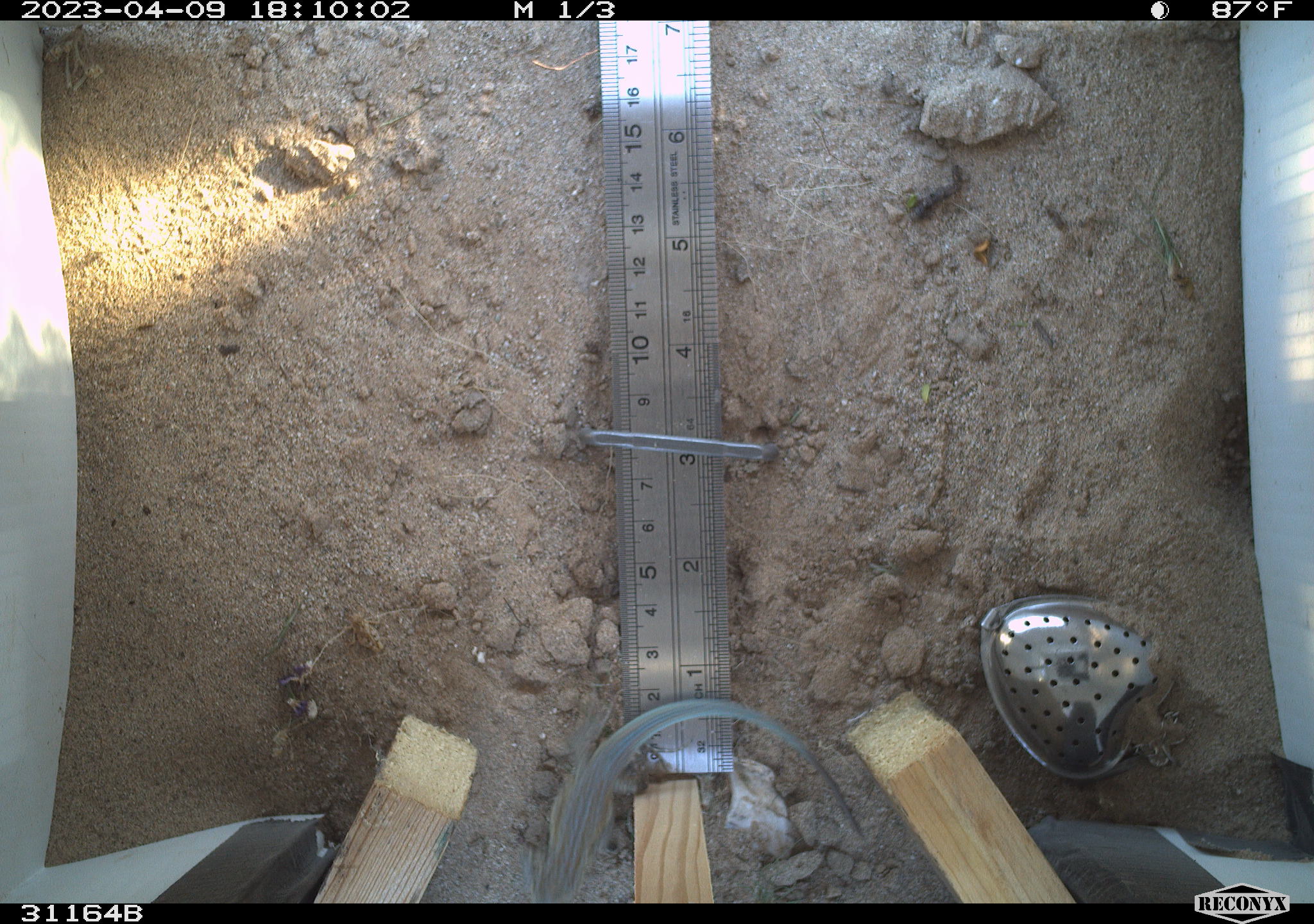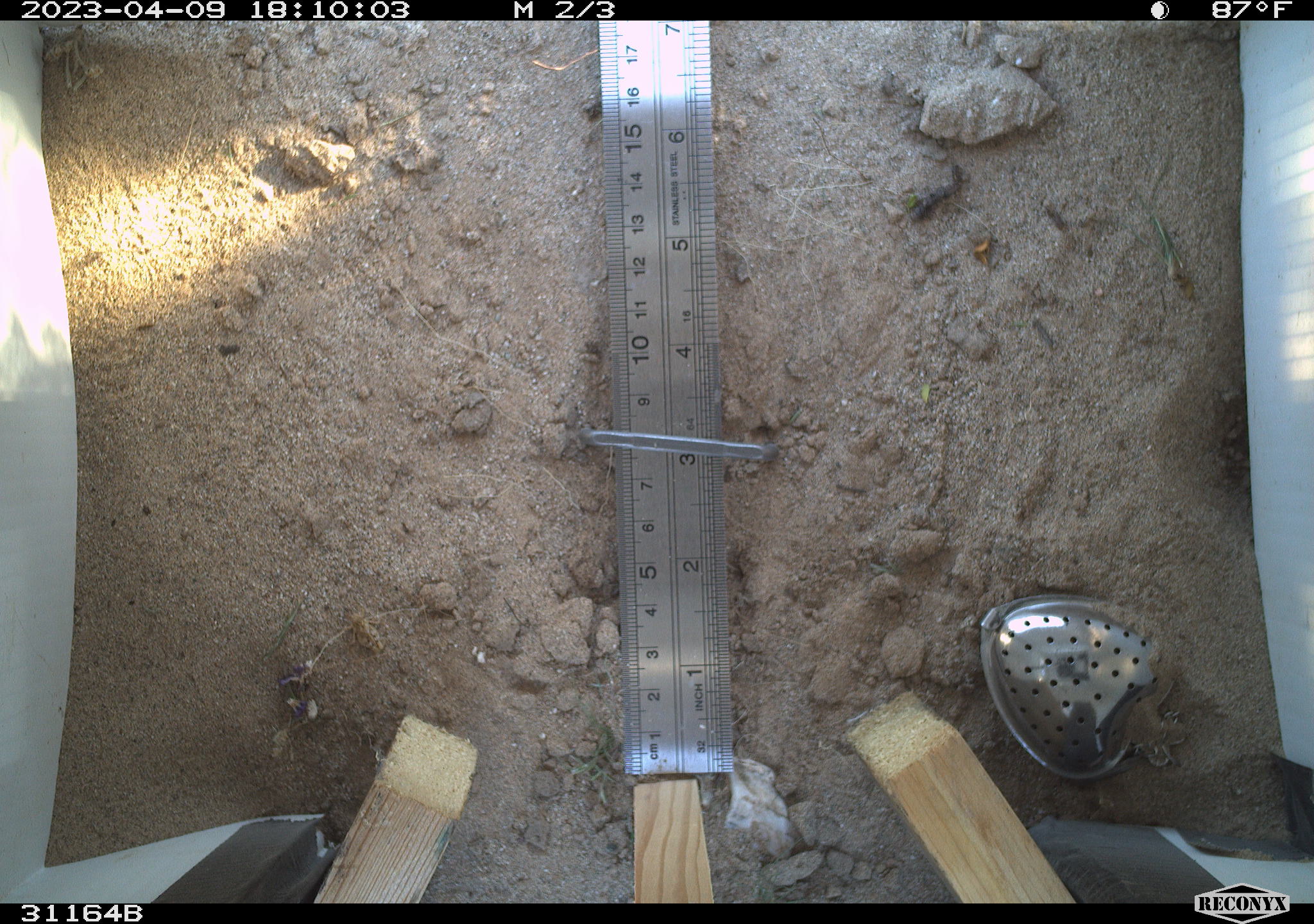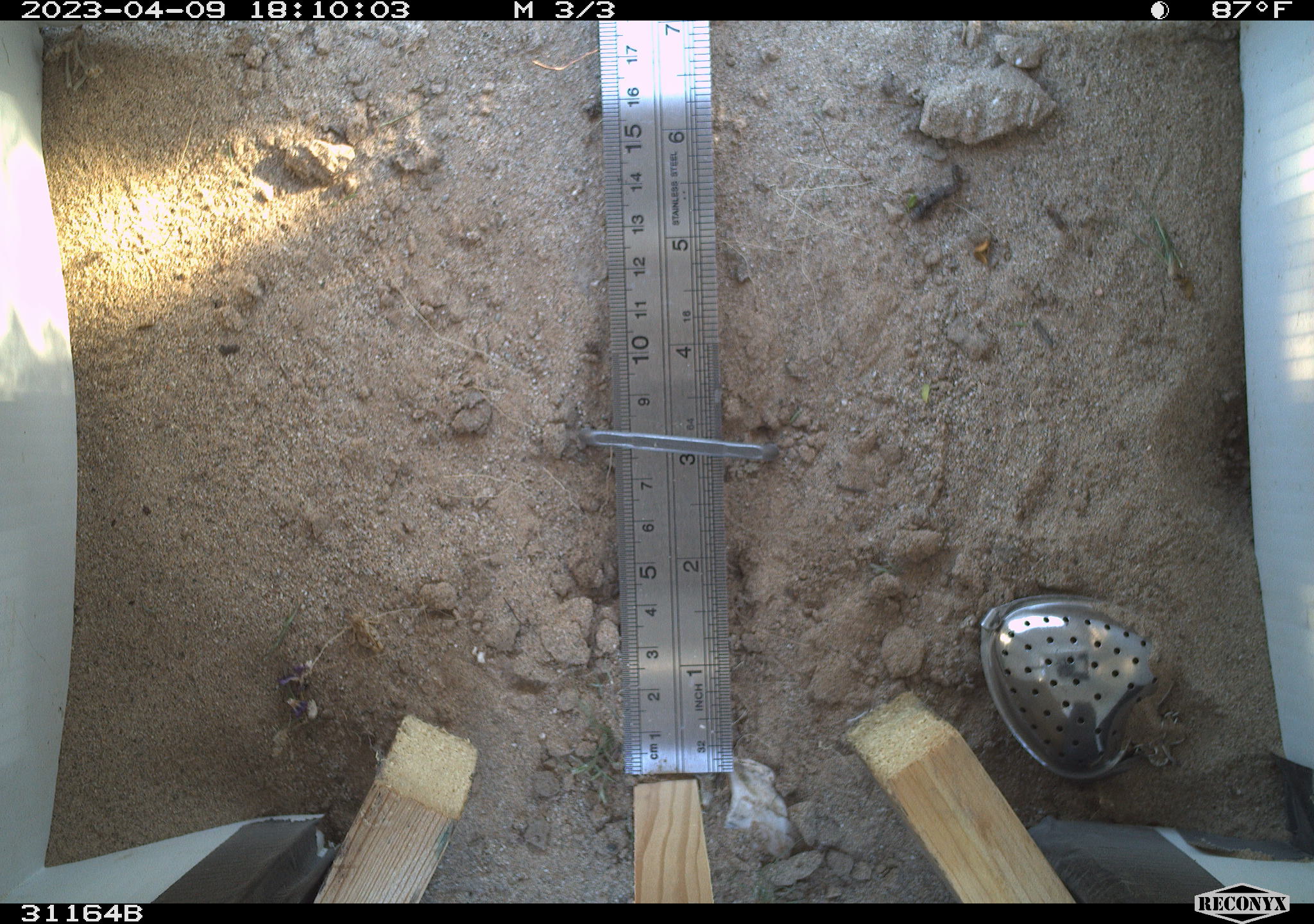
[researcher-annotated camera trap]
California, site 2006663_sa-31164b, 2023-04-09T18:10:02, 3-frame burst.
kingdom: Animalia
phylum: Chordata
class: Reptilia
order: Squamata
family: Phrynosomatidae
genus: Uta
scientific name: Uta stansburiana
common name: common side-blotched lizard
Common side-blotched lizard (Uta stansburiana).